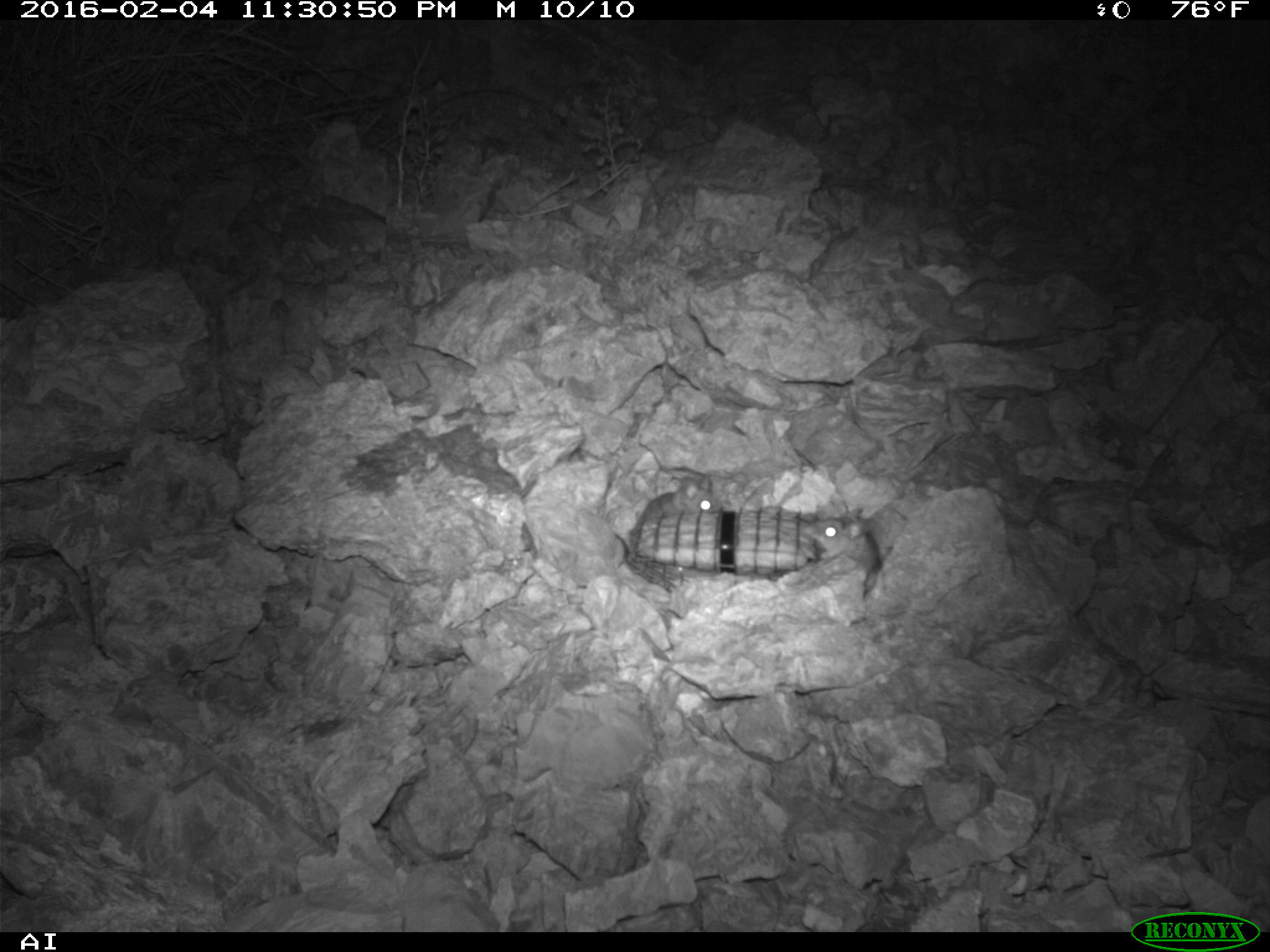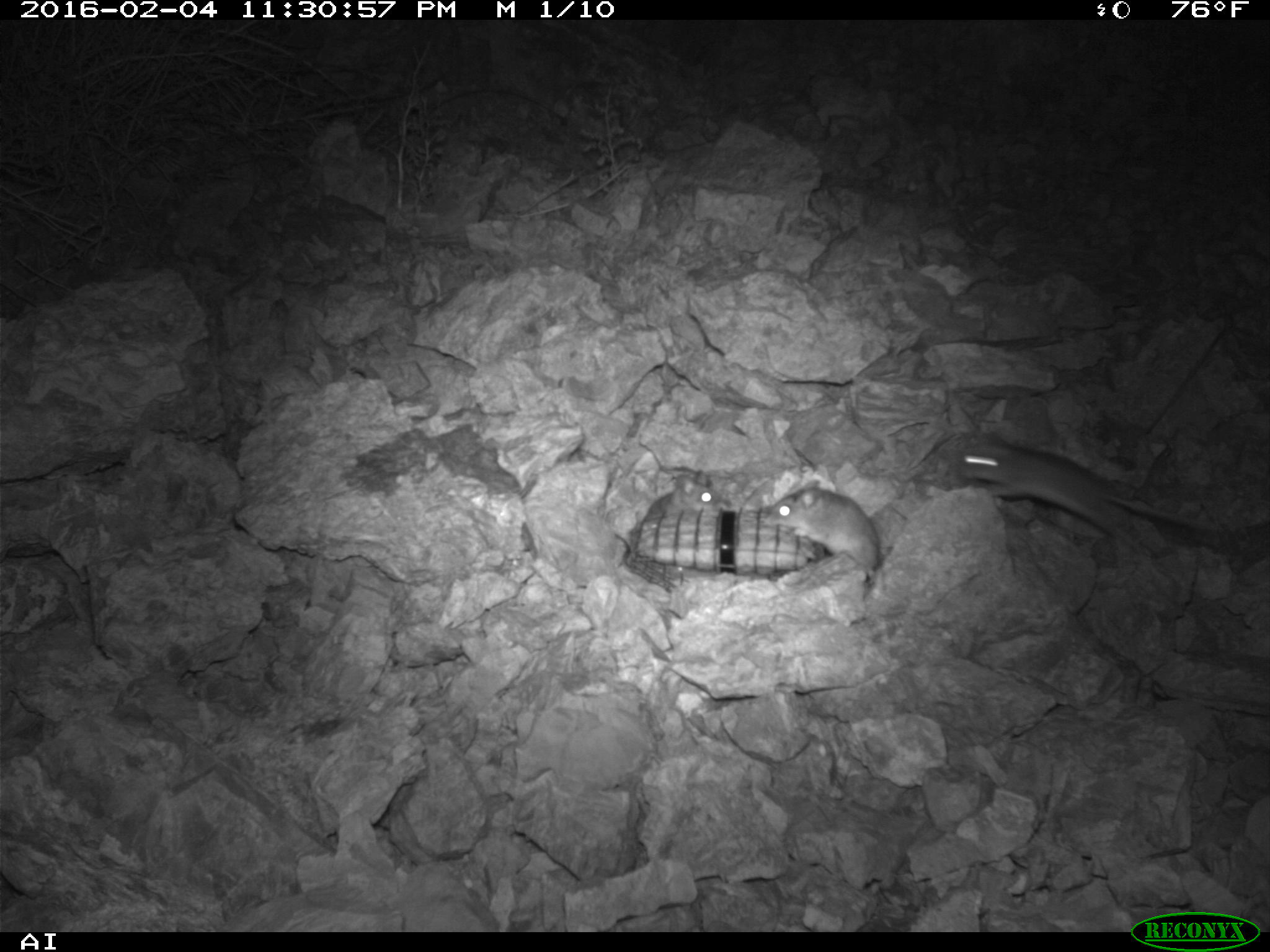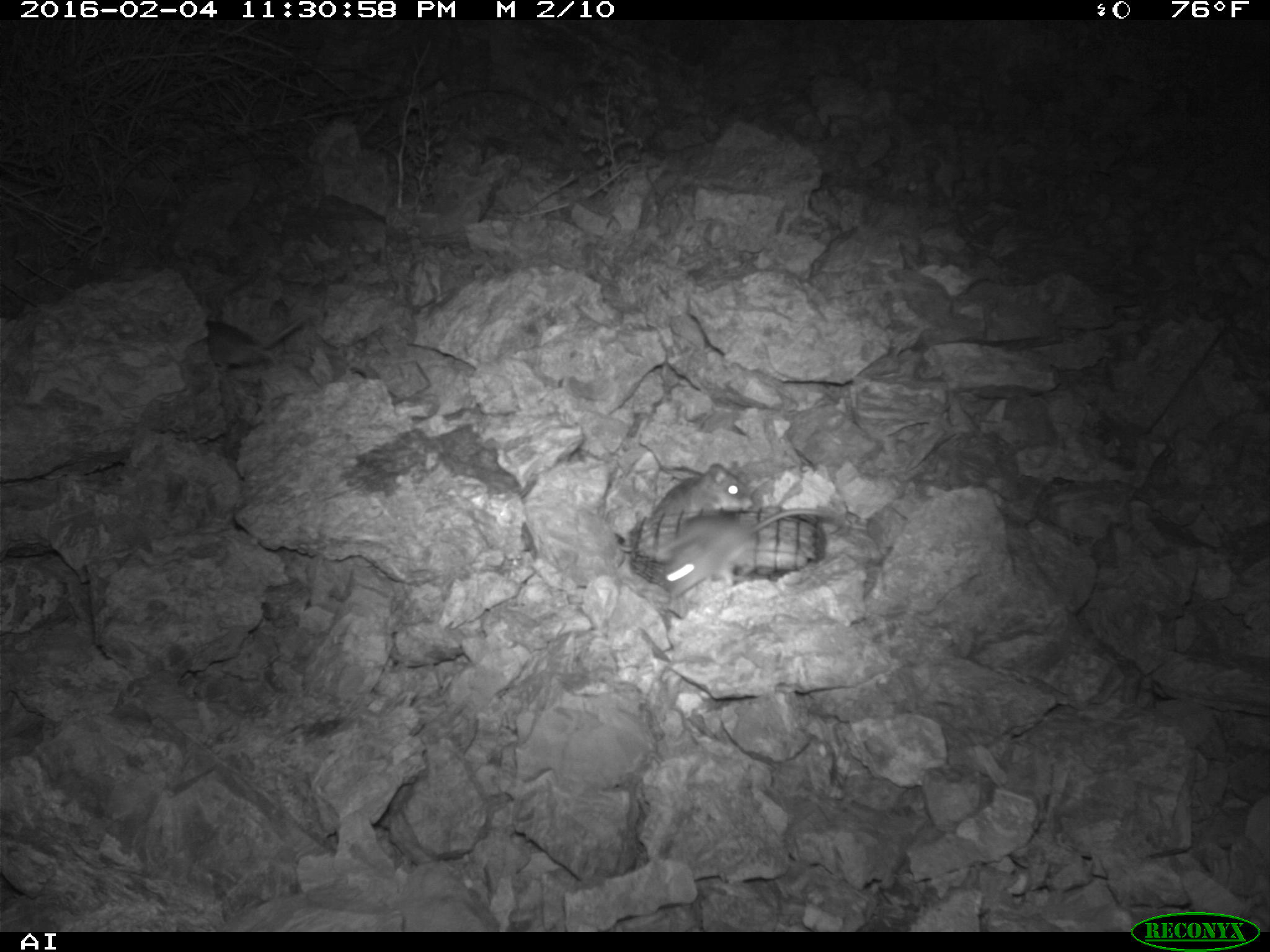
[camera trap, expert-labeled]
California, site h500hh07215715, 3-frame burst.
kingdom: Animalia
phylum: Chordata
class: Mammalia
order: Rodentia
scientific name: Rodentia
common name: rodent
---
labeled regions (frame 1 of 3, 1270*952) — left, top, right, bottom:
rodent: 804, 513, 882, 573; 659, 477, 722, 514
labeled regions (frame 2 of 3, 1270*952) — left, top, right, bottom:
rodent: 952, 429, 1219, 555; 766, 482, 878, 581; 644, 451, 722, 523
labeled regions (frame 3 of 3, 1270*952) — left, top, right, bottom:
rodent: 665, 508, 838, 596; 654, 464, 750, 514